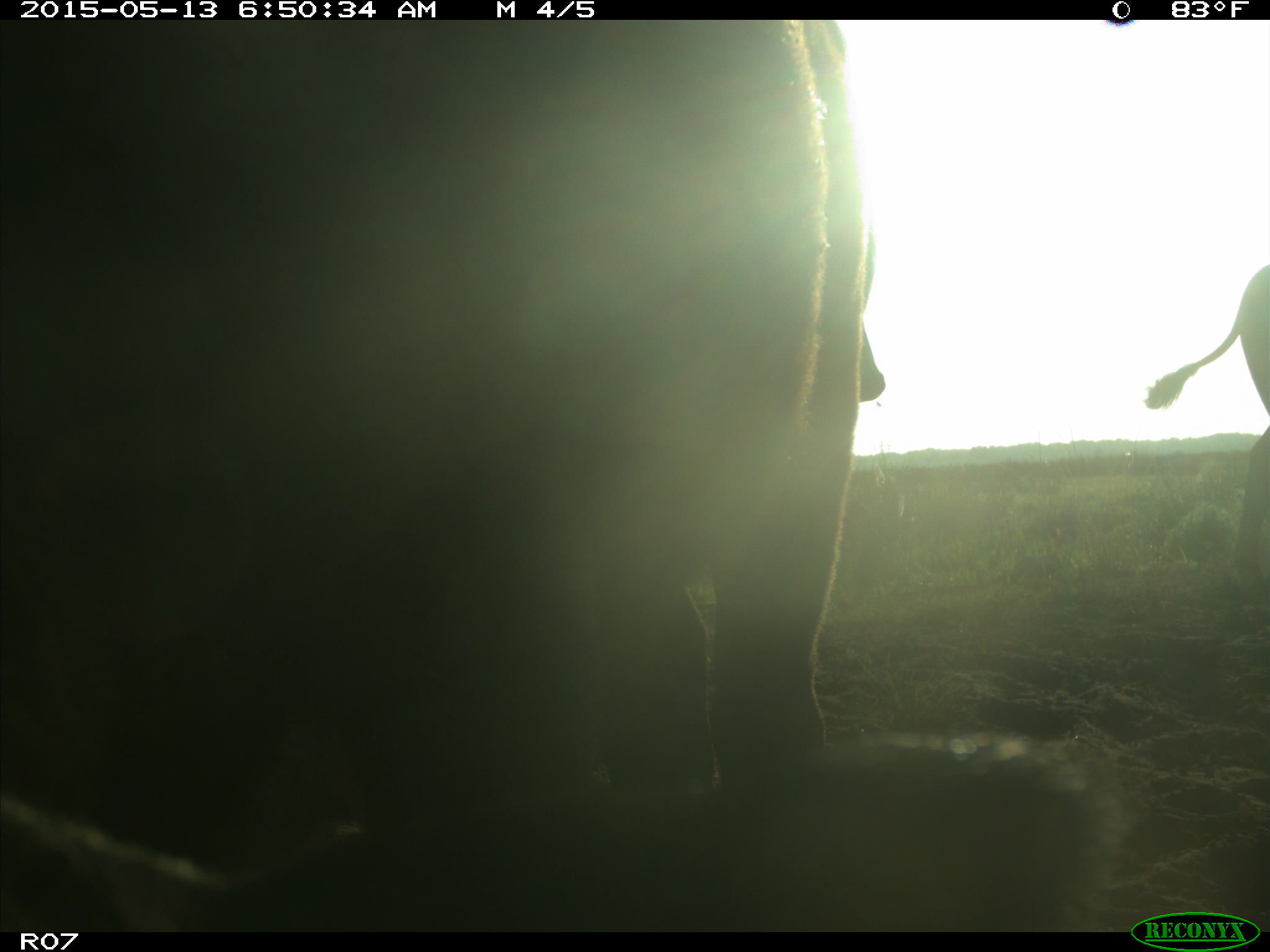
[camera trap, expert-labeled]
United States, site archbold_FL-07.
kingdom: Animalia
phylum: Chordata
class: Mammalia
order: Artiodactyla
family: Bovidae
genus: Bos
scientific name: Bos taurus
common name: domestic cow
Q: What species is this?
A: Bos taurus (domestic cow).